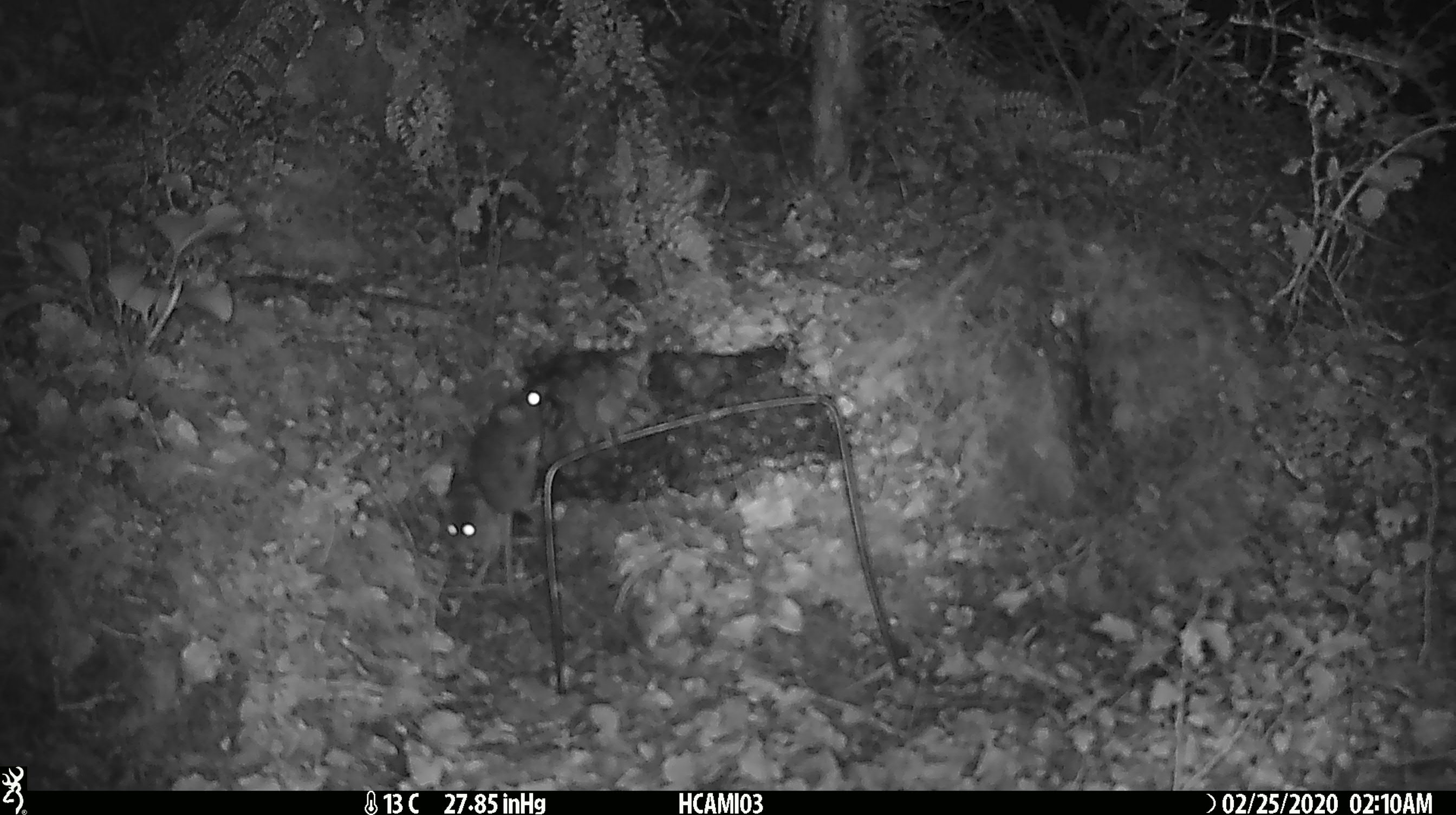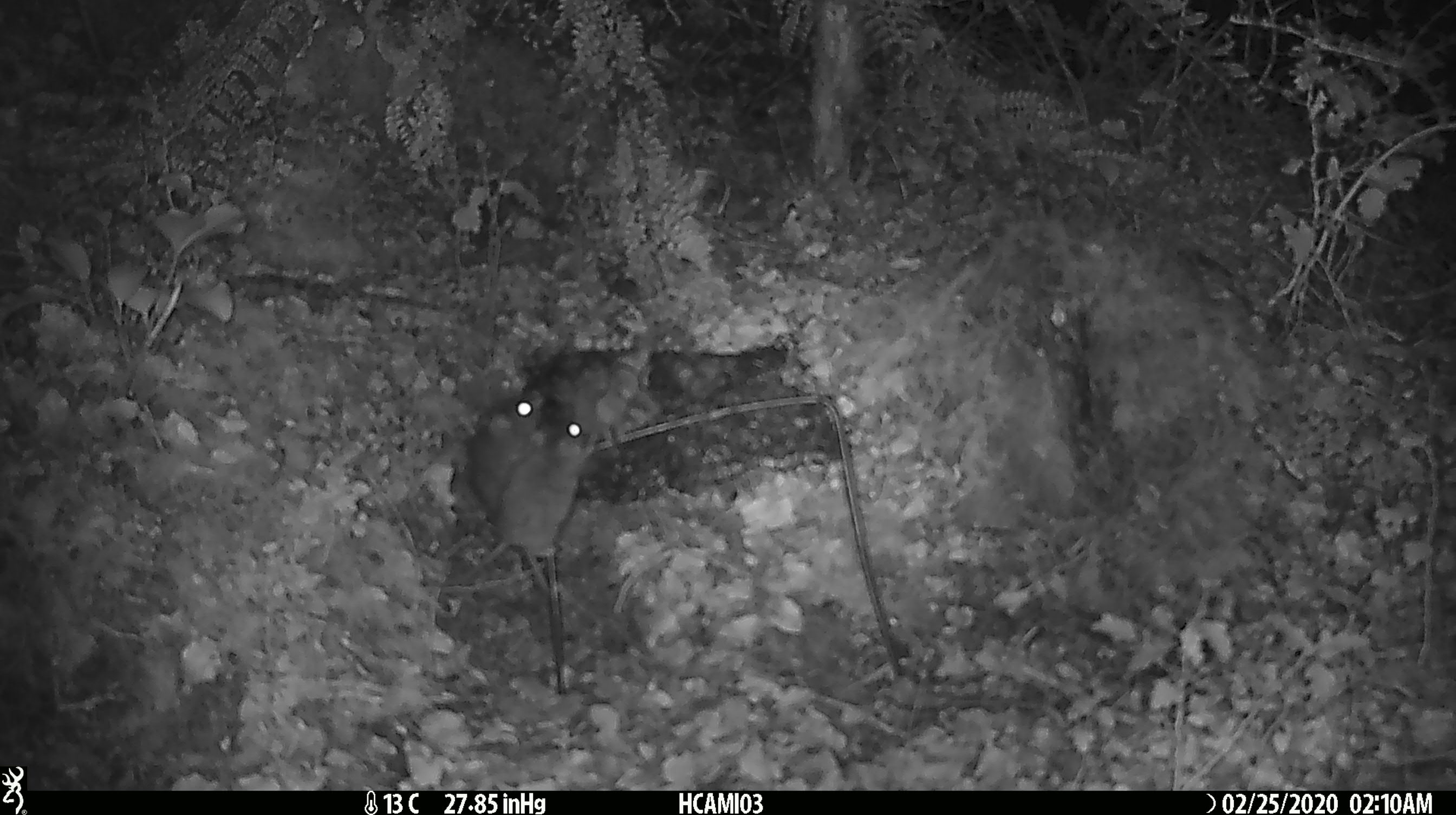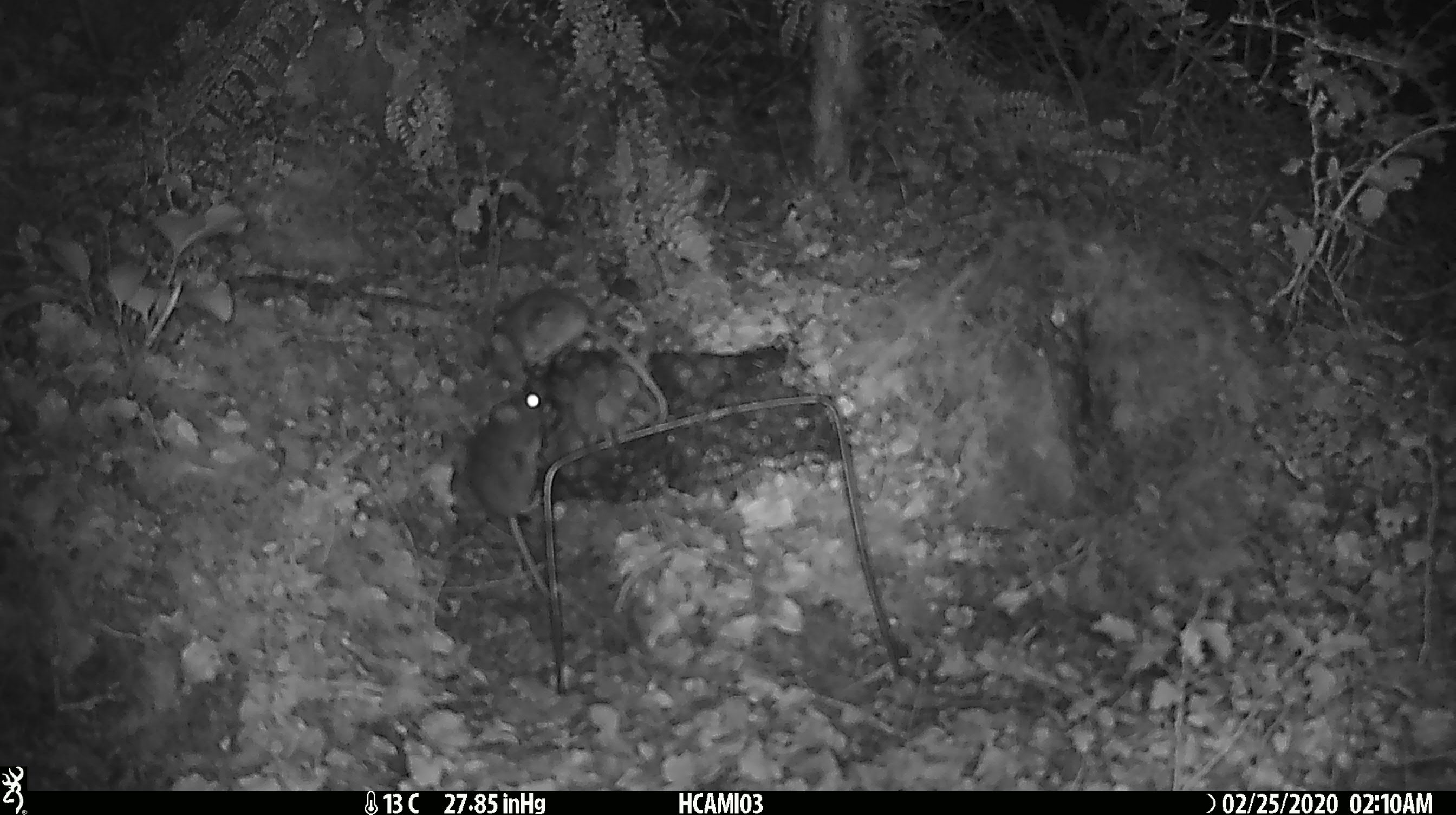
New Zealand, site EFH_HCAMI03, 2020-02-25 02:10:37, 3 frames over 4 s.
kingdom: Animalia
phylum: Chordata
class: Mammalia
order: Rodentia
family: Muridae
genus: Mus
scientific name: Mus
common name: mouse